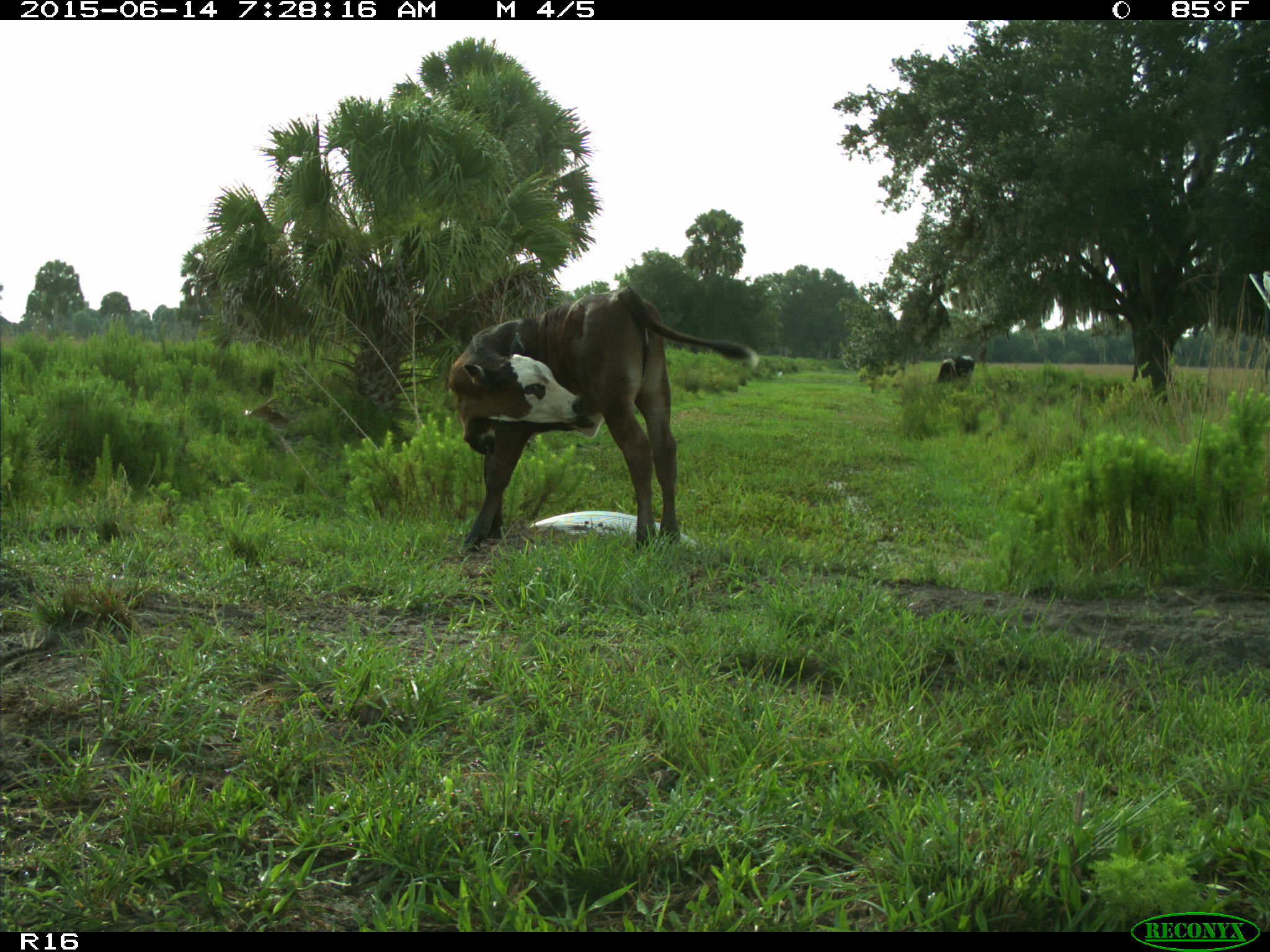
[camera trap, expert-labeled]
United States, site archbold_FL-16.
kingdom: Animalia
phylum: Chordata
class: Mammalia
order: Artiodactyla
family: Bovidae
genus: Bos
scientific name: Bos taurus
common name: domestic cow